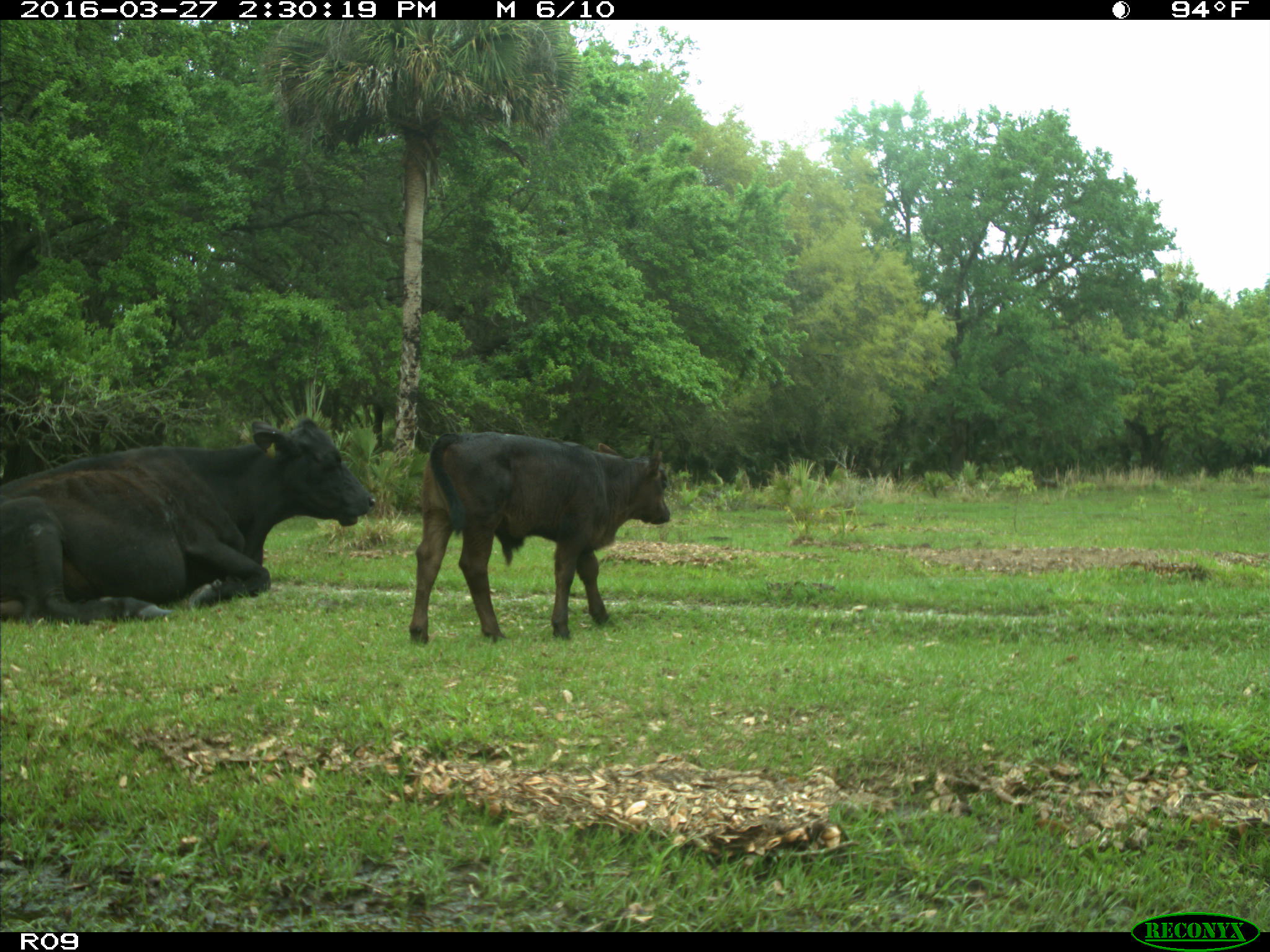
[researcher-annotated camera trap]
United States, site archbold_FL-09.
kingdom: Animalia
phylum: Chordata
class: Mammalia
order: Artiodactyla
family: Bovidae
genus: Bos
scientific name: Bos taurus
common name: domestic cow